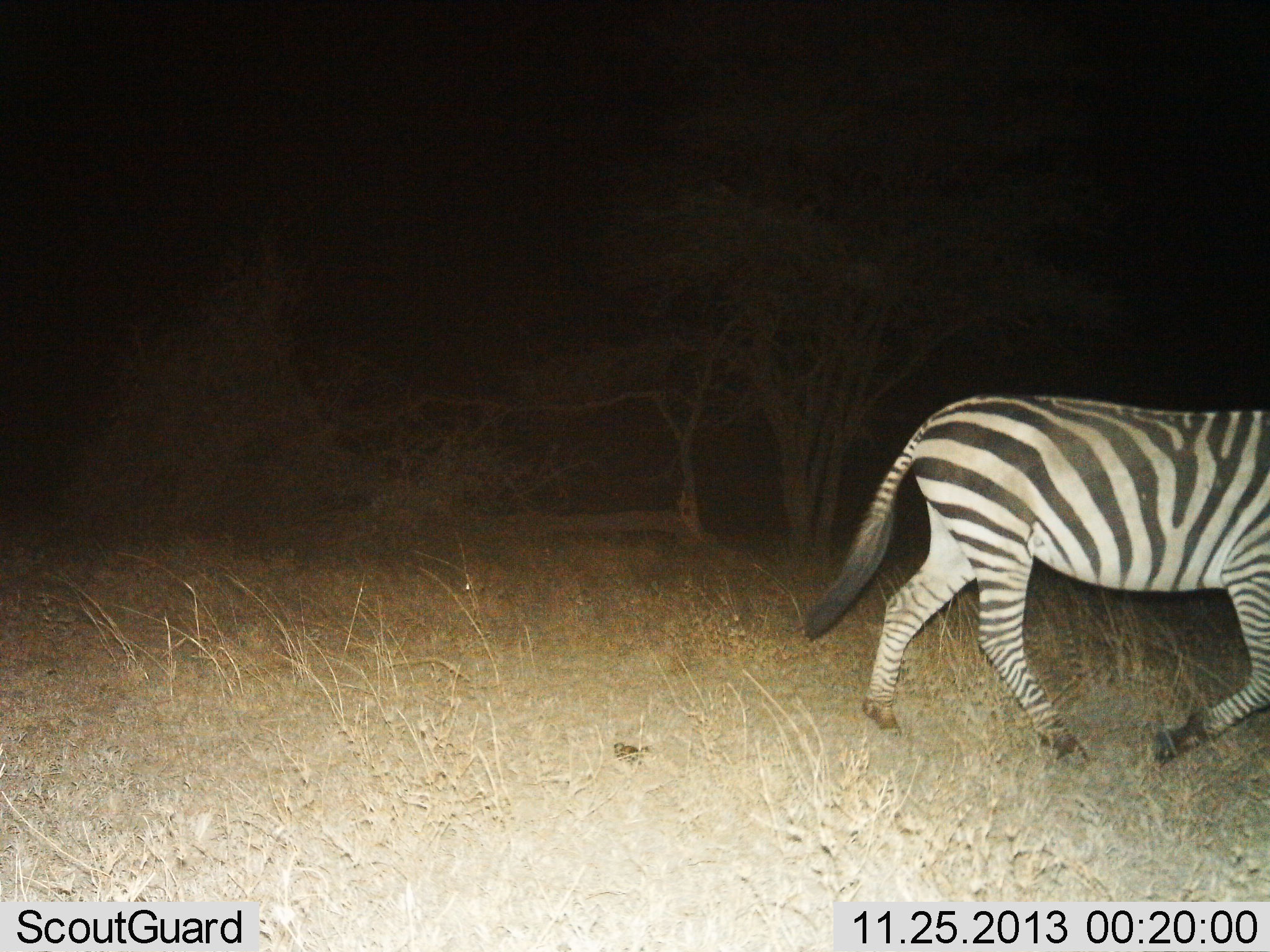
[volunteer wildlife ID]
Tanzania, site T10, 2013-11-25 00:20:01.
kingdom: Animalia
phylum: Chordata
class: Mammalia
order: Perissodactyla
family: Equidae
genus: Equus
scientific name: Equus quagga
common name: plains zebra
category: zebra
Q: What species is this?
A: Zebra (plains zebra) (Equus quagga).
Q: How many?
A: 1.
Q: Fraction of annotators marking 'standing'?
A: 10%.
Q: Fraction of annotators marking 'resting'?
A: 0%.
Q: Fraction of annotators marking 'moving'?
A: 100%.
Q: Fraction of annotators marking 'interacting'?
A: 0%.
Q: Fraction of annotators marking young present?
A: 0%.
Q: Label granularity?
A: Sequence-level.